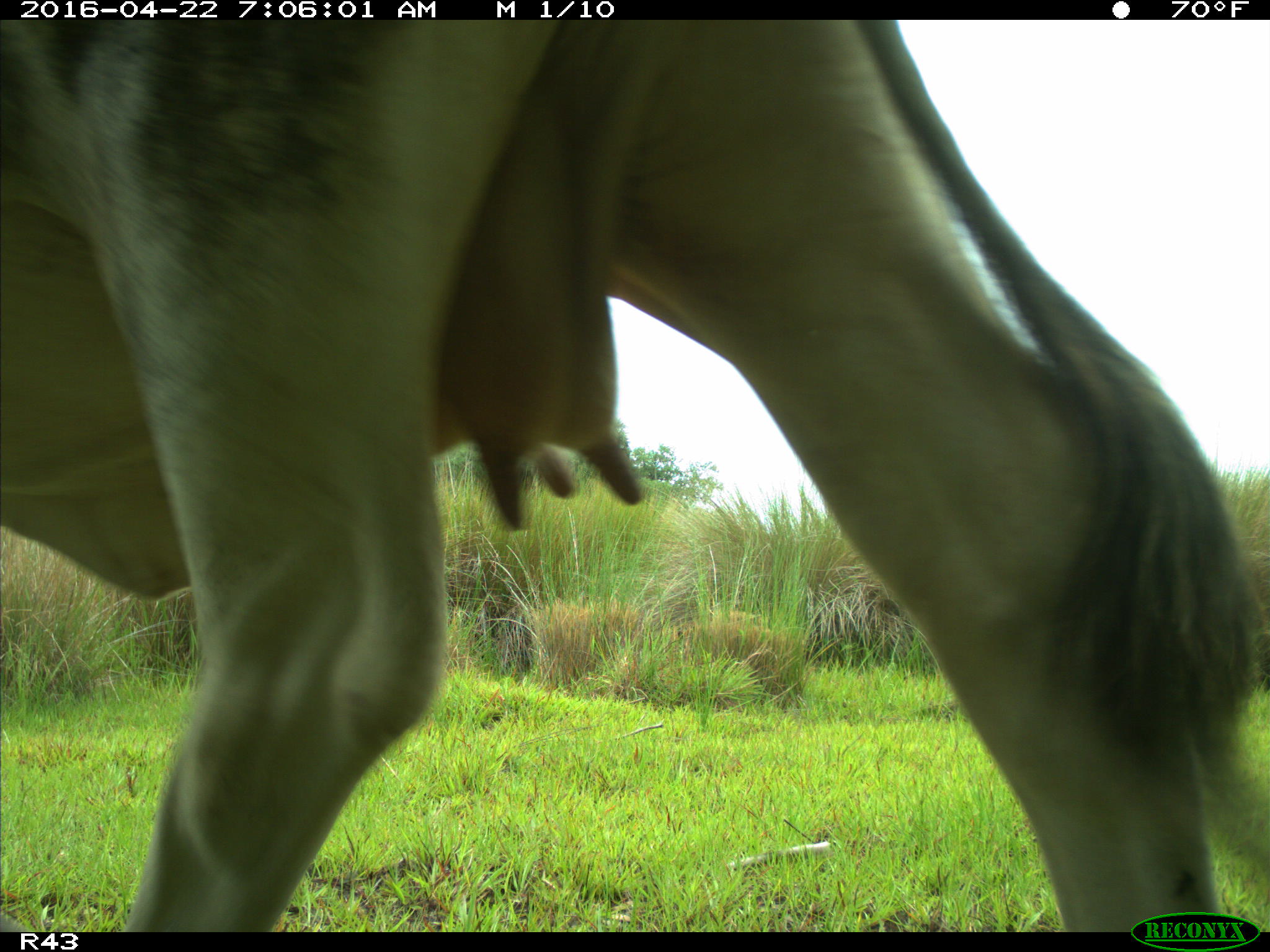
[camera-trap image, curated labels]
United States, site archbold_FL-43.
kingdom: Animalia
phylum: Chordata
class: Mammalia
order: Artiodactyla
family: Bovidae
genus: Bos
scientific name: Bos taurus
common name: domestic cow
Bos taurus (domestic cow).